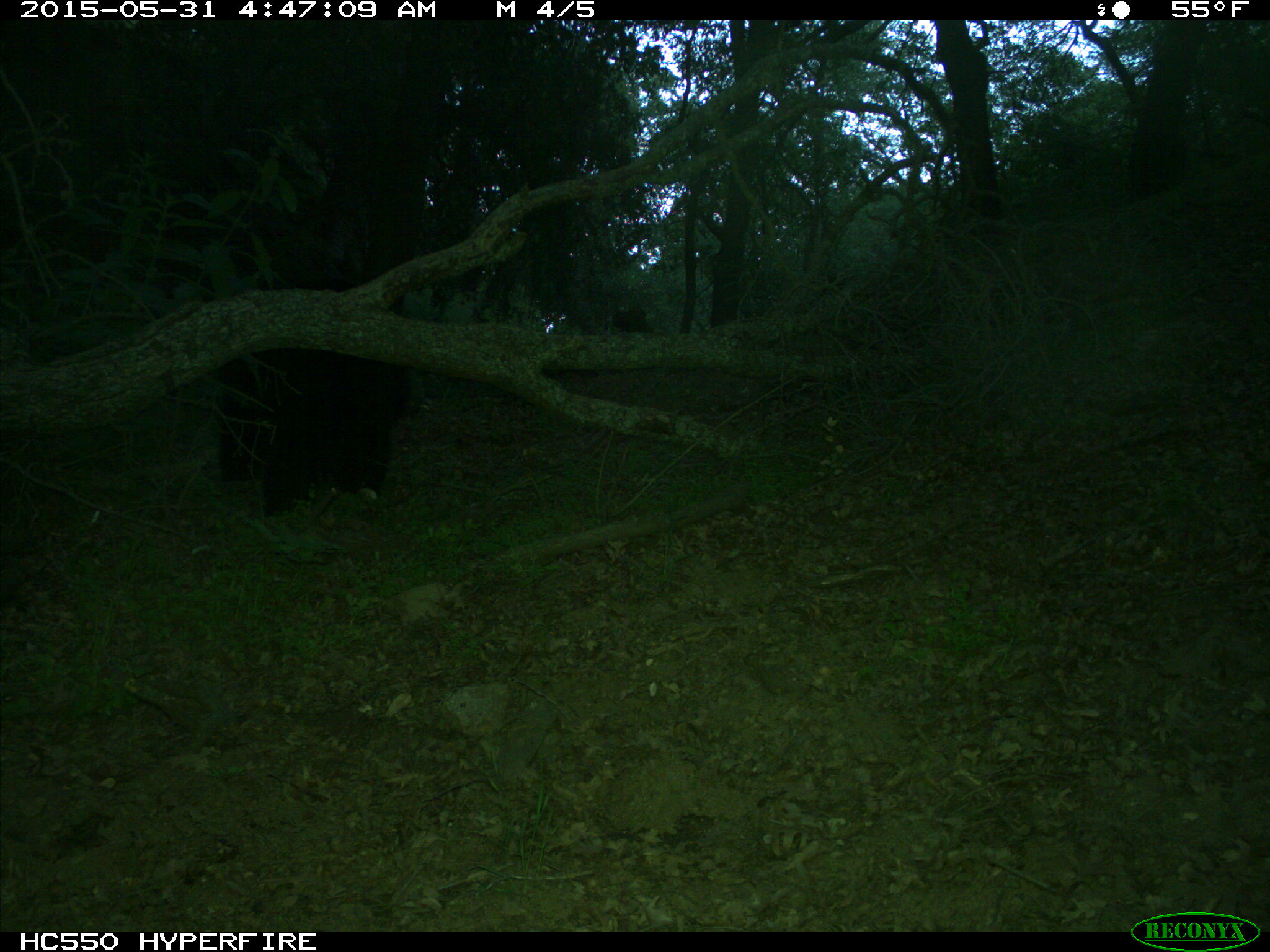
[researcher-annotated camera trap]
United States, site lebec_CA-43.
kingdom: Animalia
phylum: Chordata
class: Mammalia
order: Carnivora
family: Ursidae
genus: Ursus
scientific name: Ursus americanus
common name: american black bear